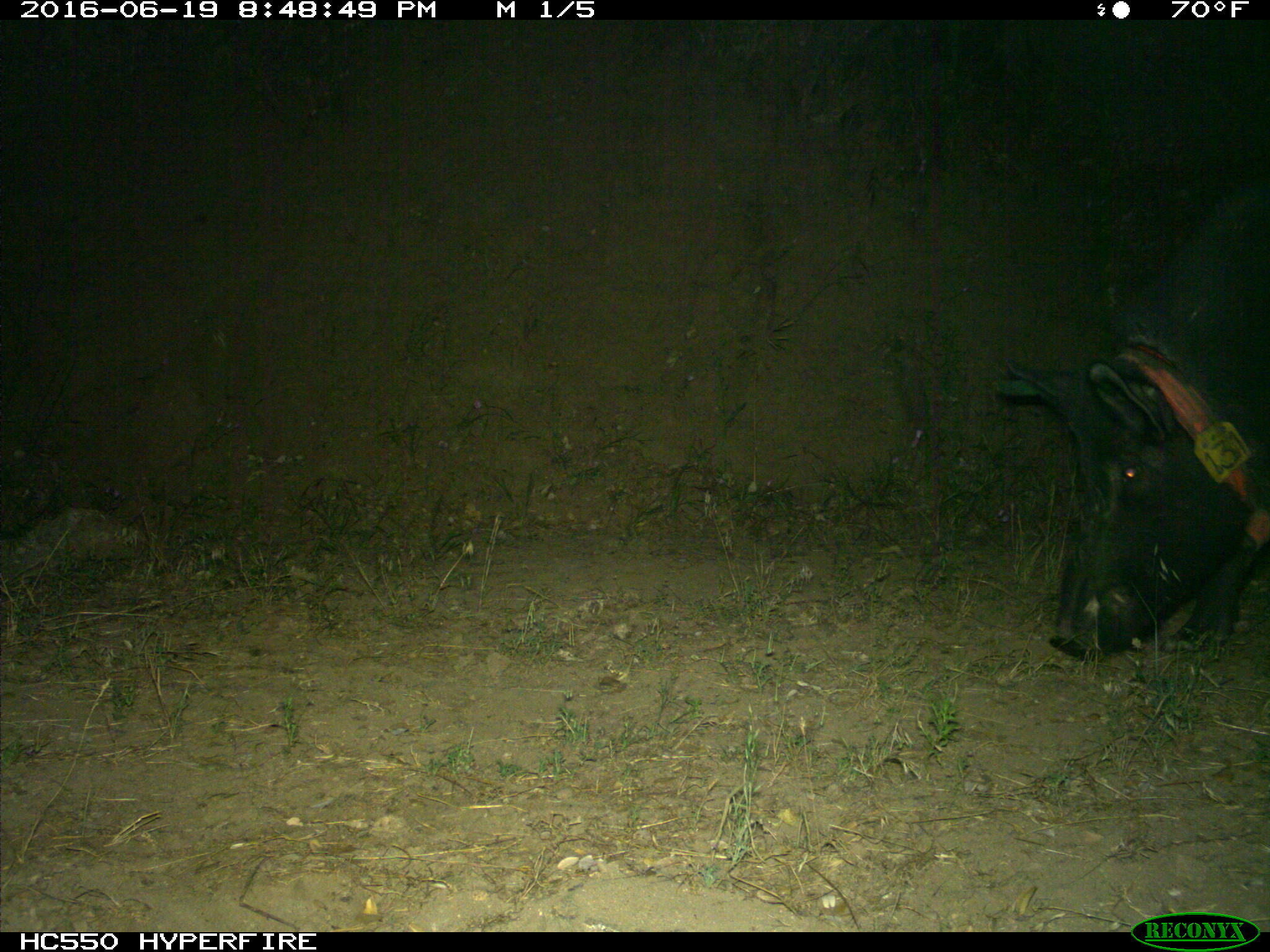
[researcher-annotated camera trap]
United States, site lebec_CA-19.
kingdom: Animalia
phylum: Chordata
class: Mammalia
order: Artiodactyla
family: Suidae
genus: Sus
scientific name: Sus scrofa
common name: wild boar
Sus scrofa (wild boar).